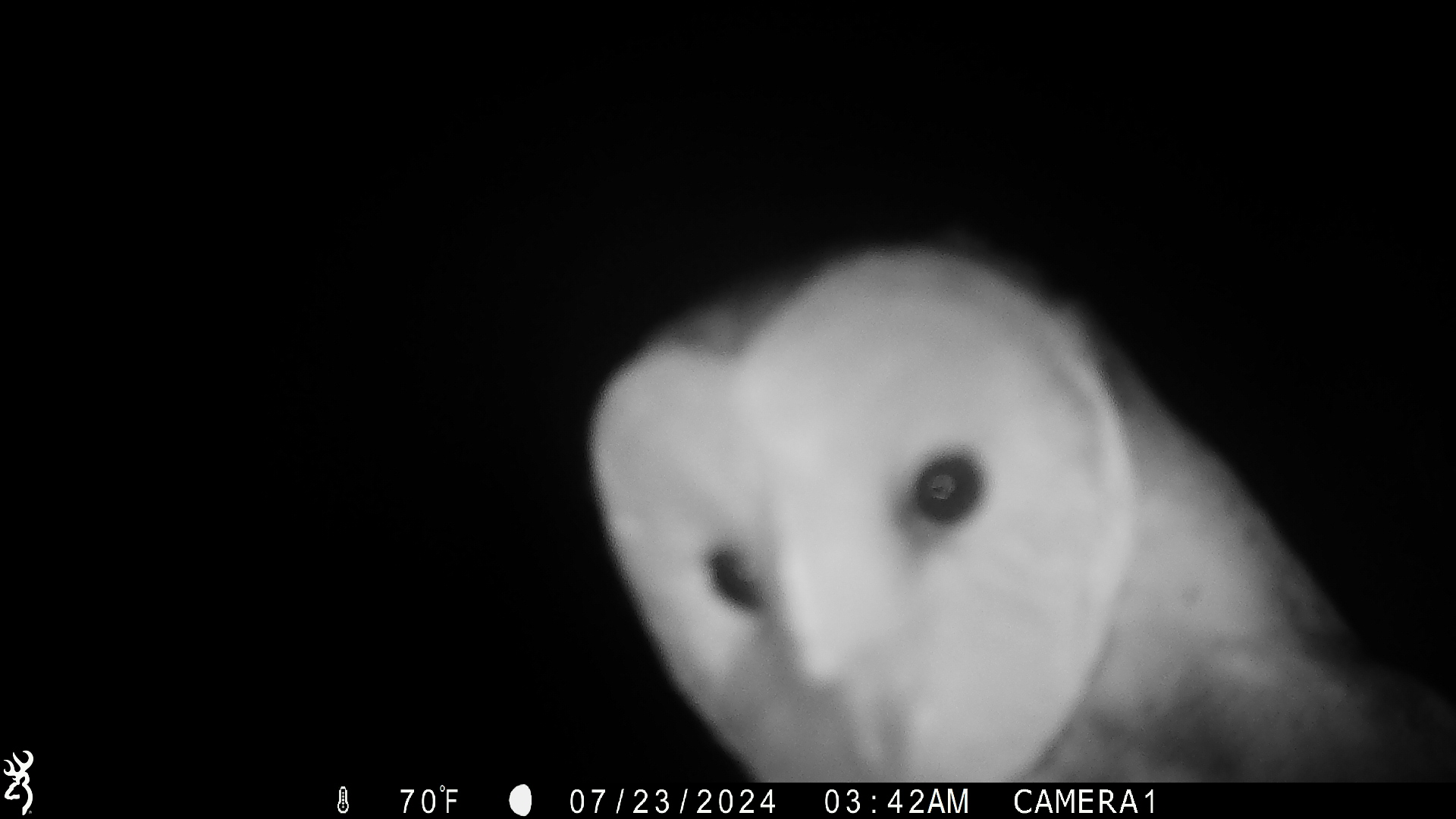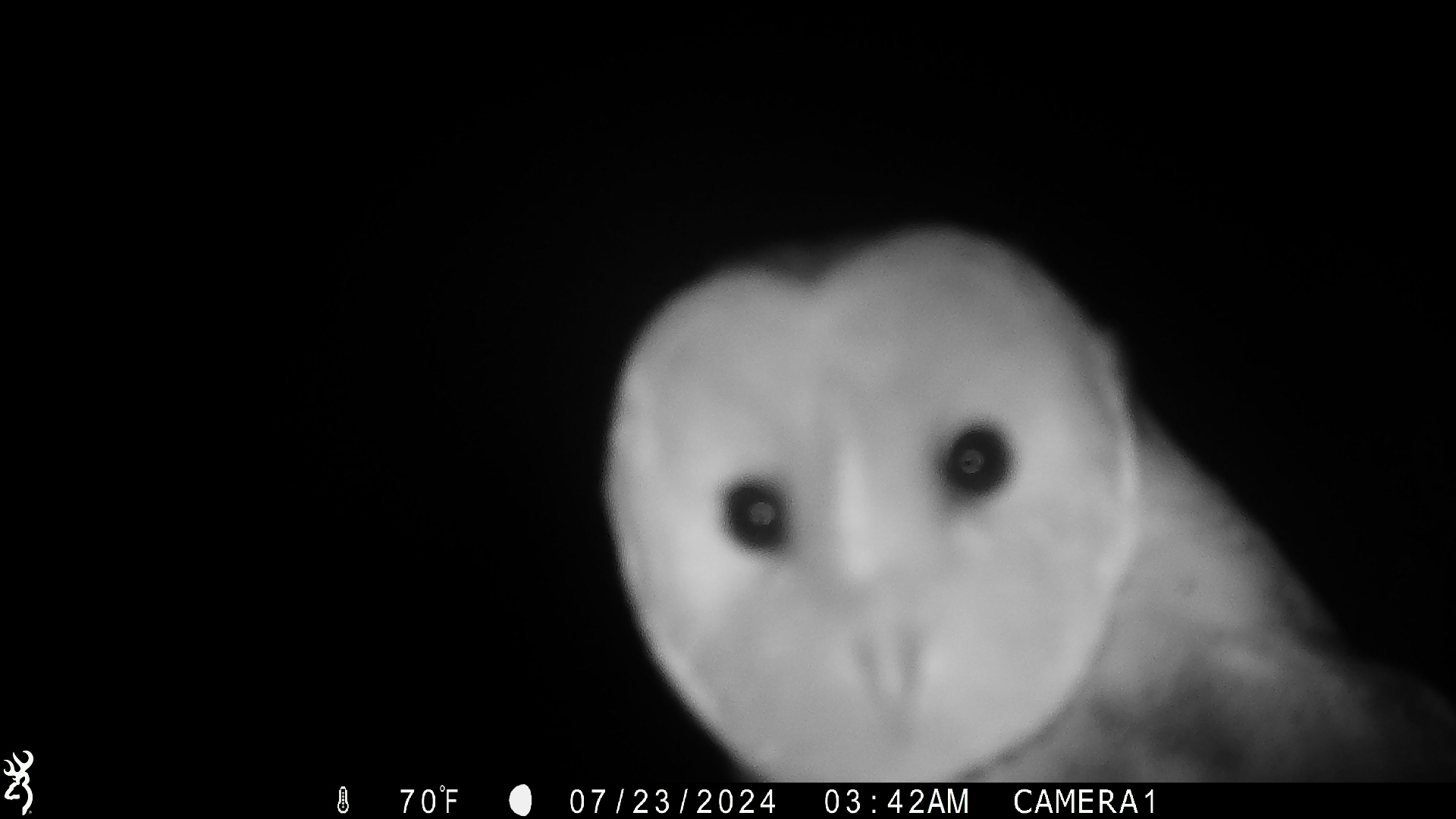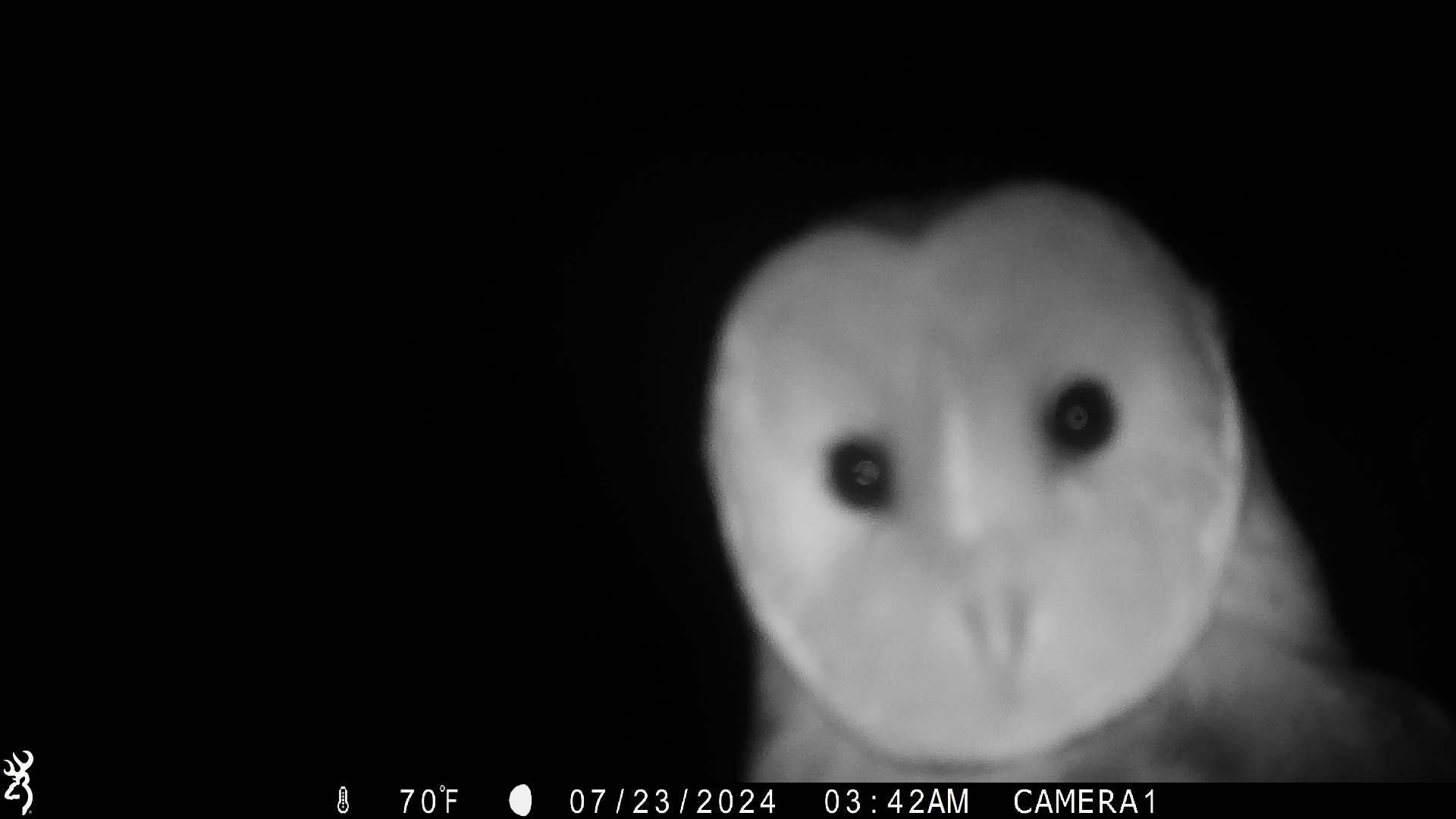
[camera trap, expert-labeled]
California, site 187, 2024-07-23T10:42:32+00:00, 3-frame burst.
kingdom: Animalia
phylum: Chordata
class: Aves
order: Strigiformes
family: Tytonidae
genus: Tyto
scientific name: Tyto alba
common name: barn owl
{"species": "barn owl (Tyto alba)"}